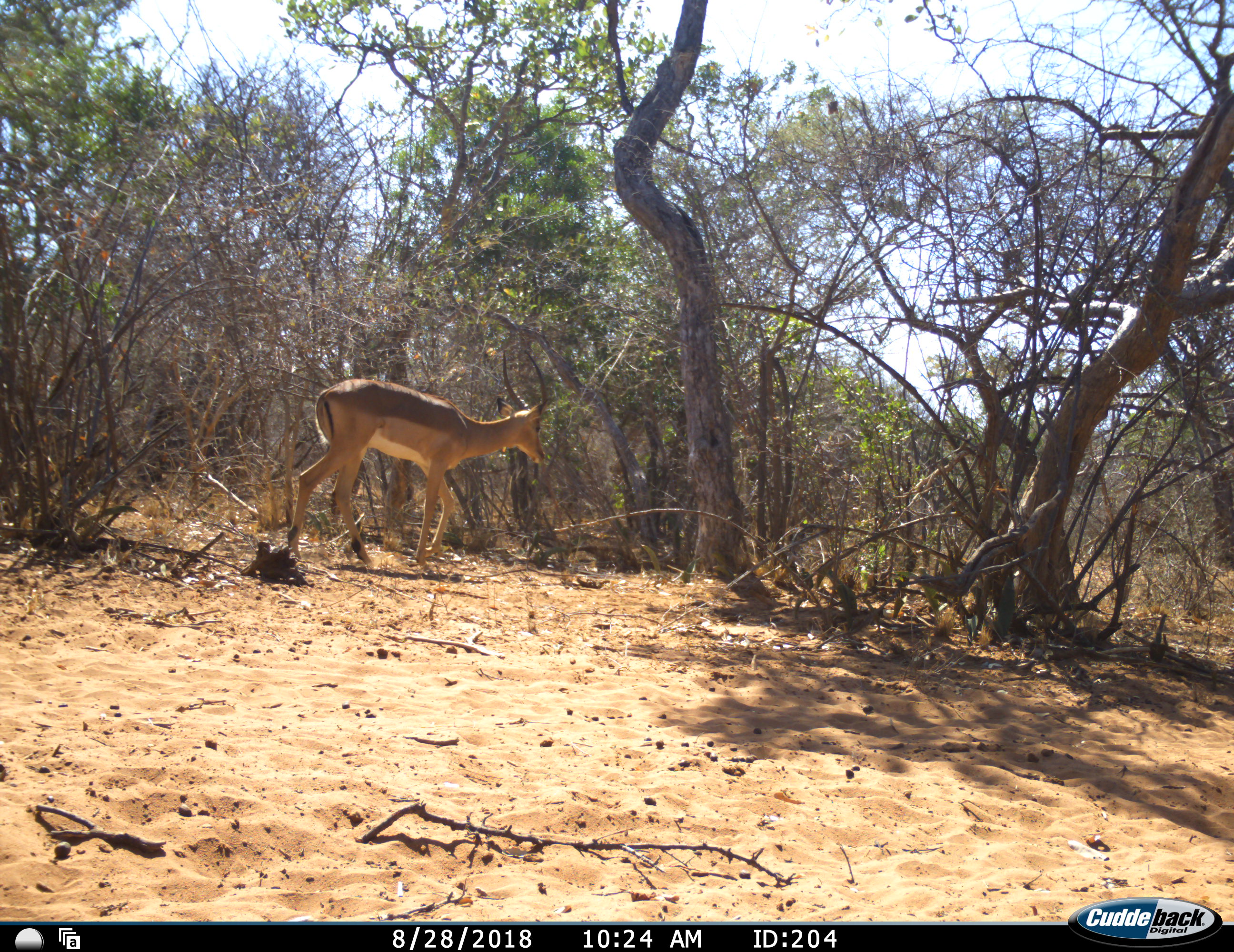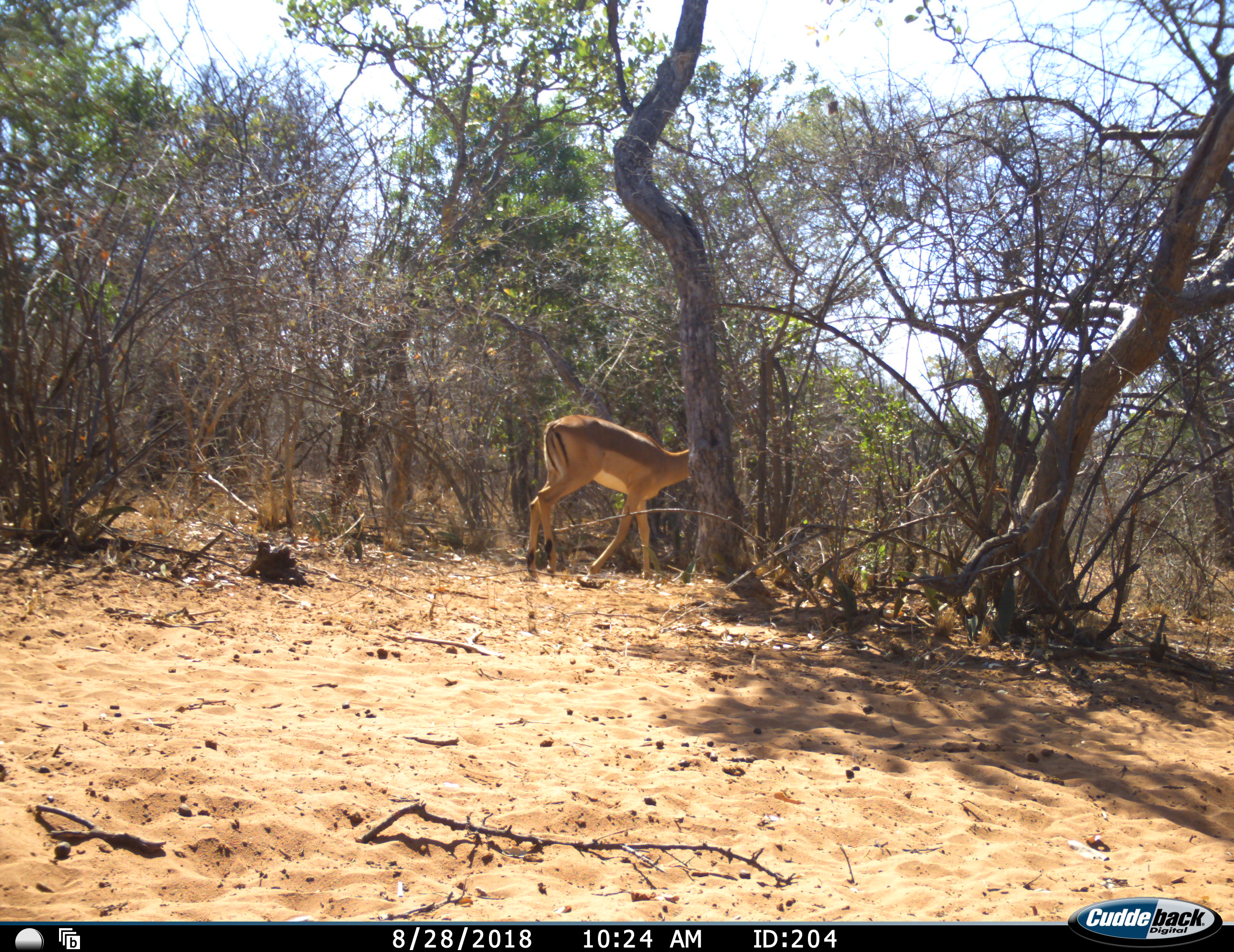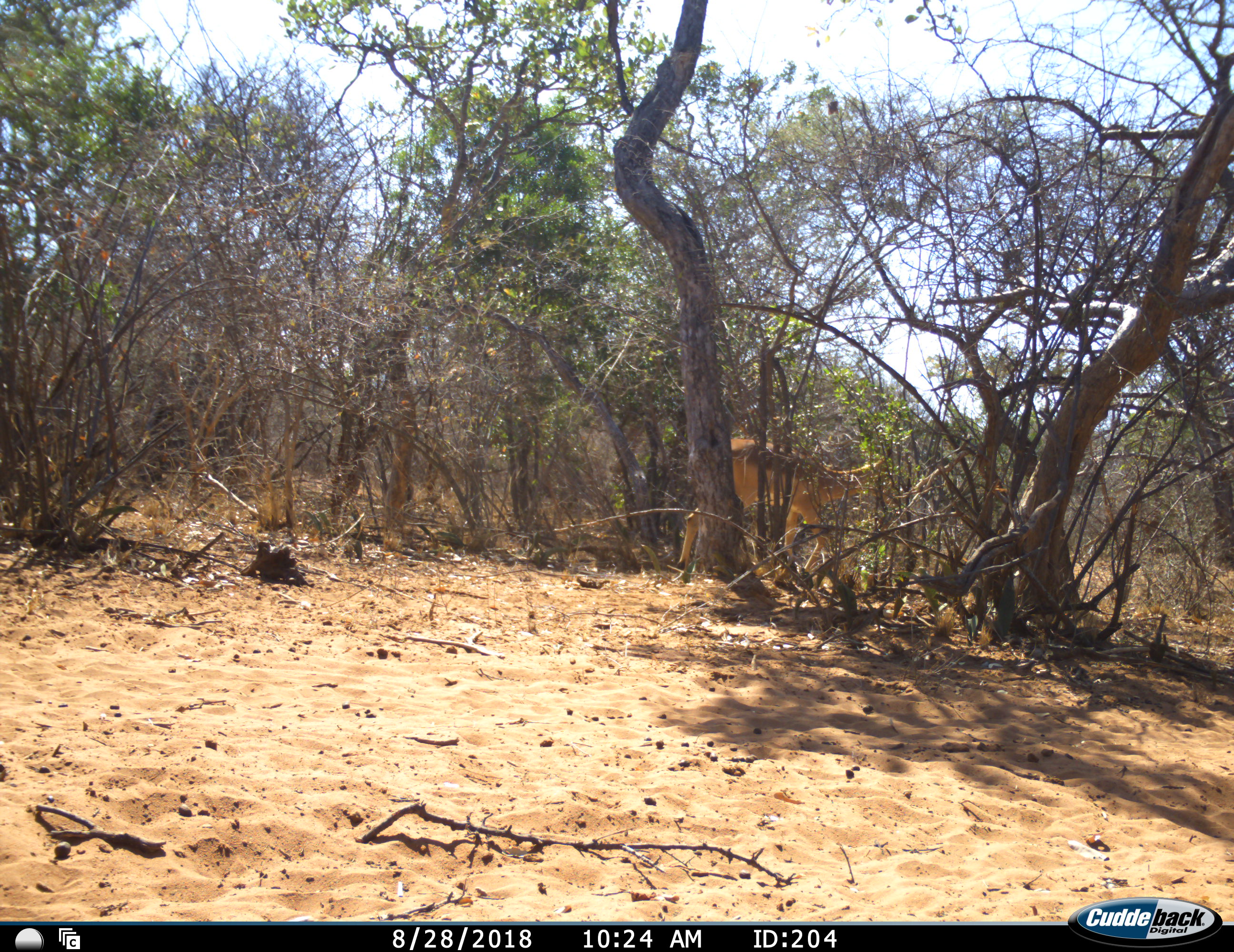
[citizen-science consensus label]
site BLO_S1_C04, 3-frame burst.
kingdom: Animalia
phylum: Chordata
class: Mammalia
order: Artiodactyla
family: Bovidae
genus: Aepyceros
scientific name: Aepyceros melampus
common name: impala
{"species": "impala (Aepyceros melampus)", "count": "1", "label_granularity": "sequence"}